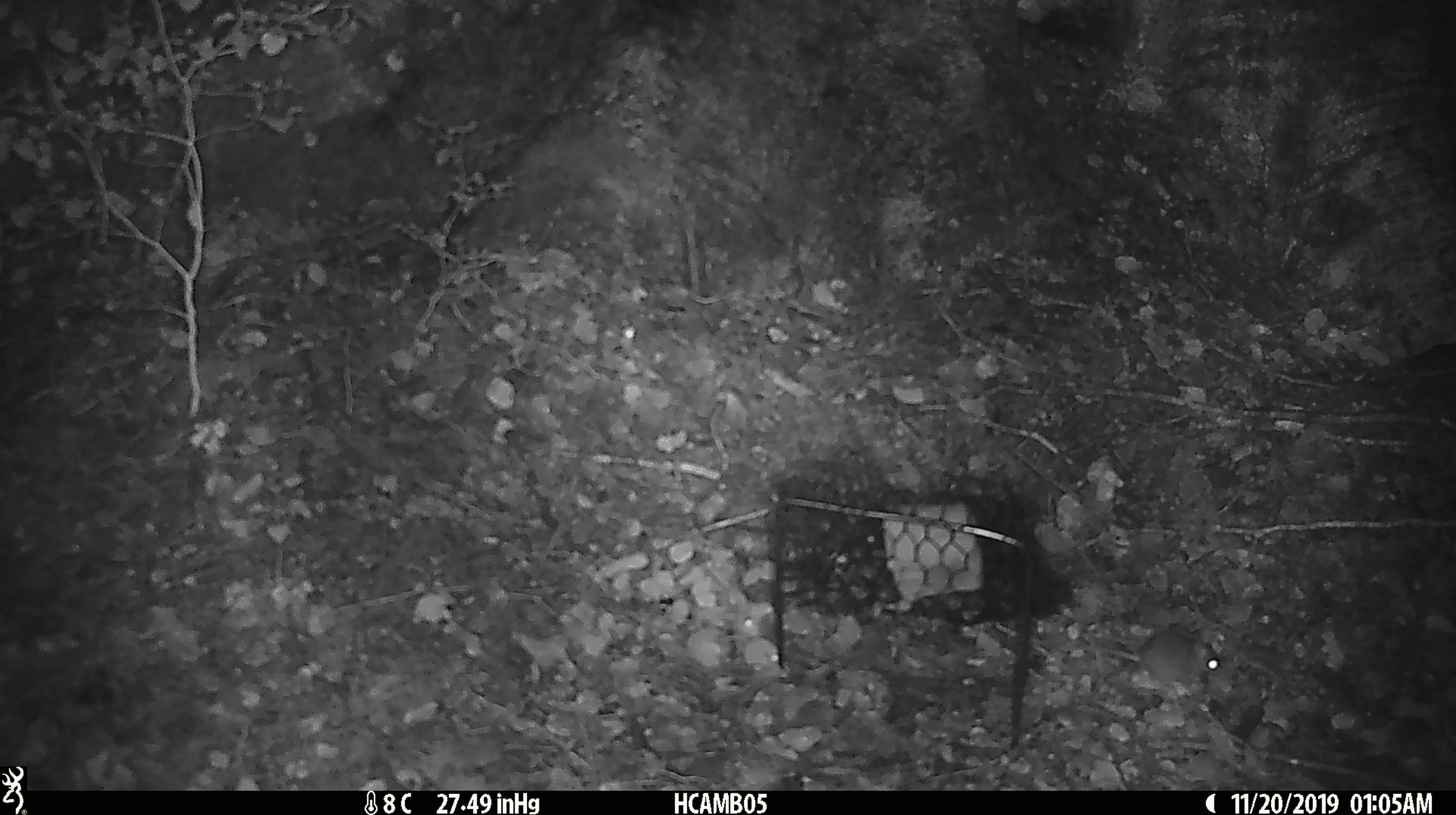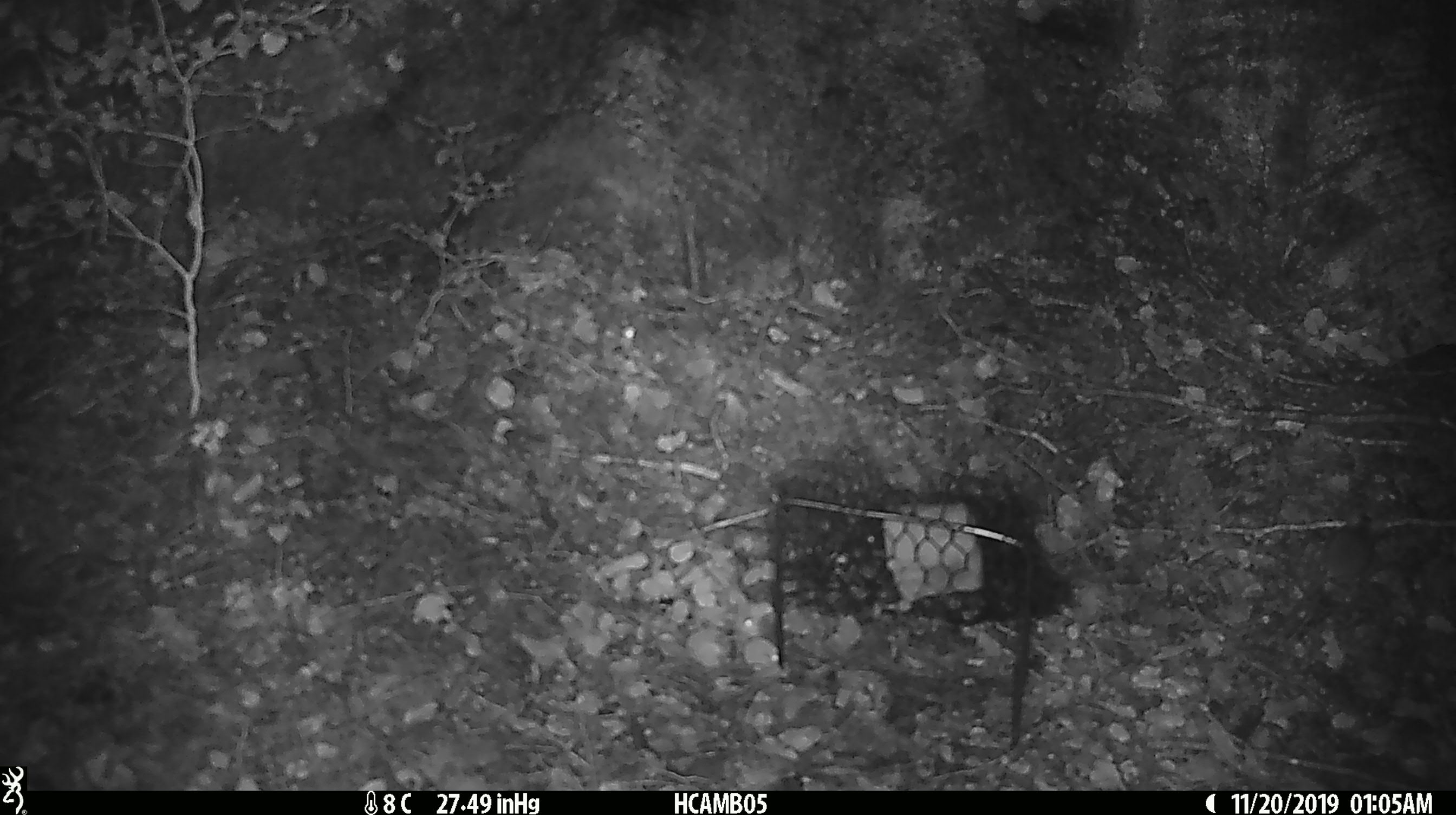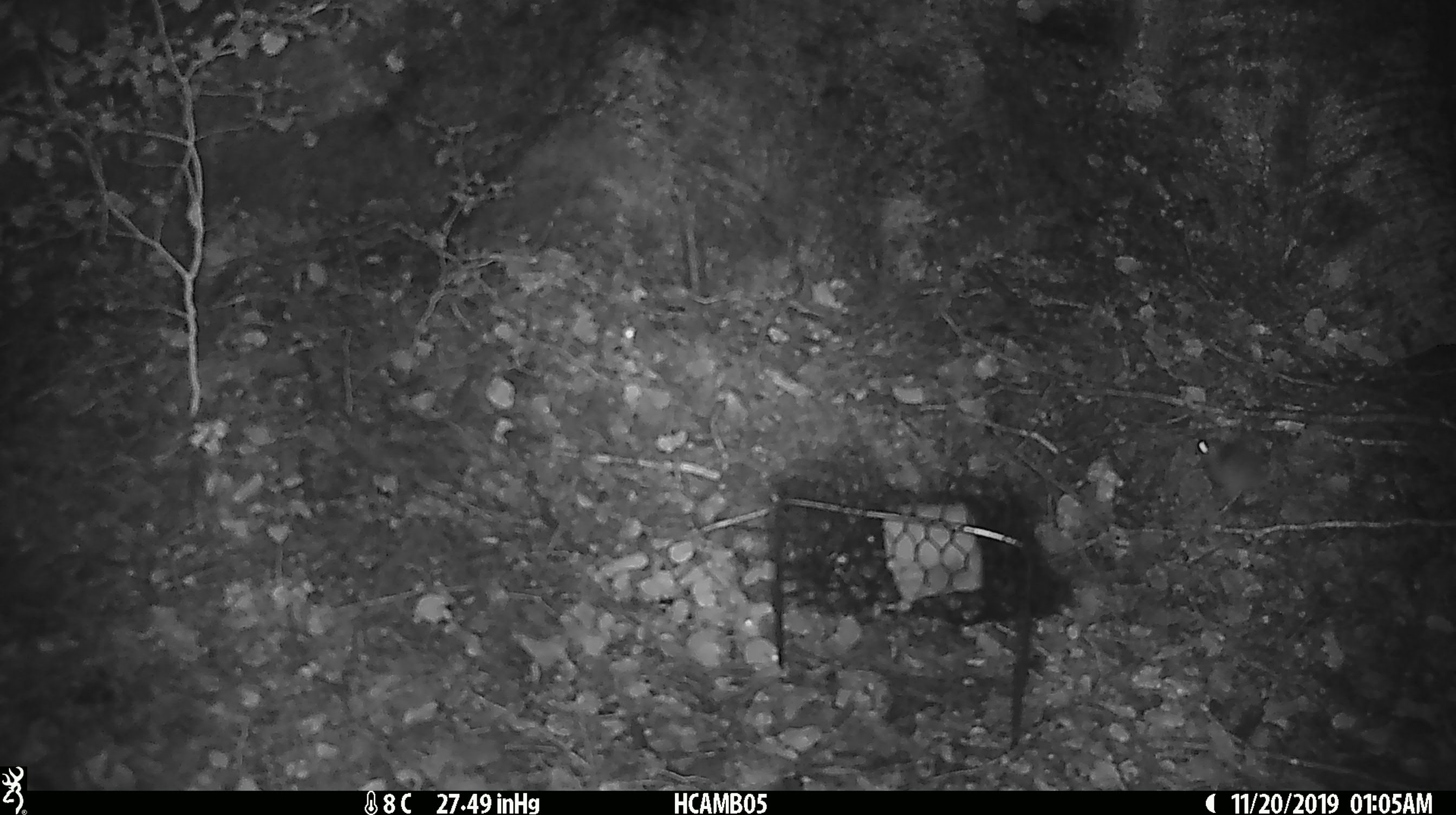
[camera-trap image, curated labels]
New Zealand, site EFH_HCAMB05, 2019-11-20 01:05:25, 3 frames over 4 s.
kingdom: Animalia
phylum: Chordata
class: Mammalia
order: Rodentia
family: Muridae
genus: Mus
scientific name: Mus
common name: mouse